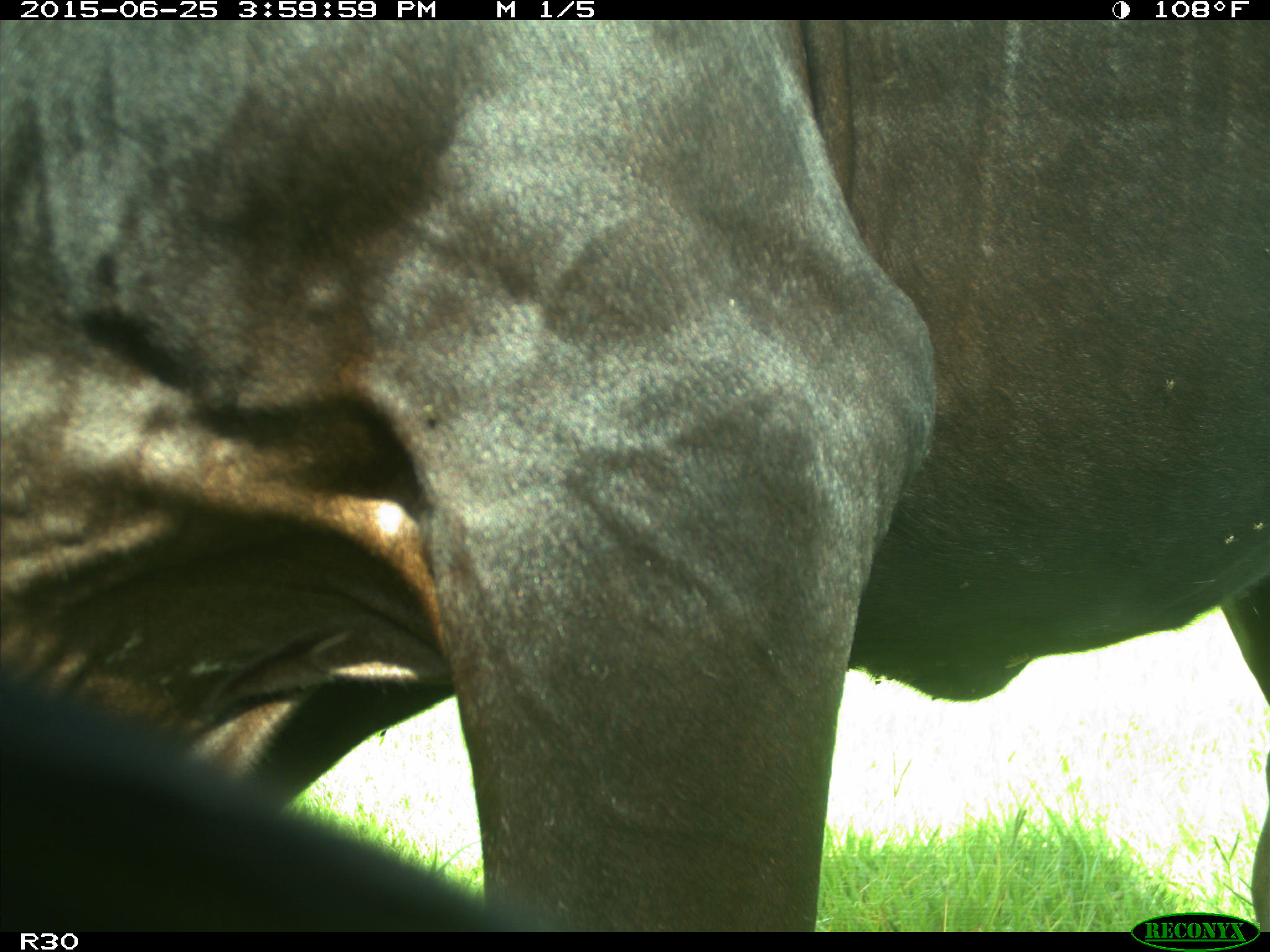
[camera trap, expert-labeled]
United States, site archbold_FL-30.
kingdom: Animalia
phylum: Chordata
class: Mammalia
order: Artiodactyla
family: Bovidae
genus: Bos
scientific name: Bos taurus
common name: domestic cow